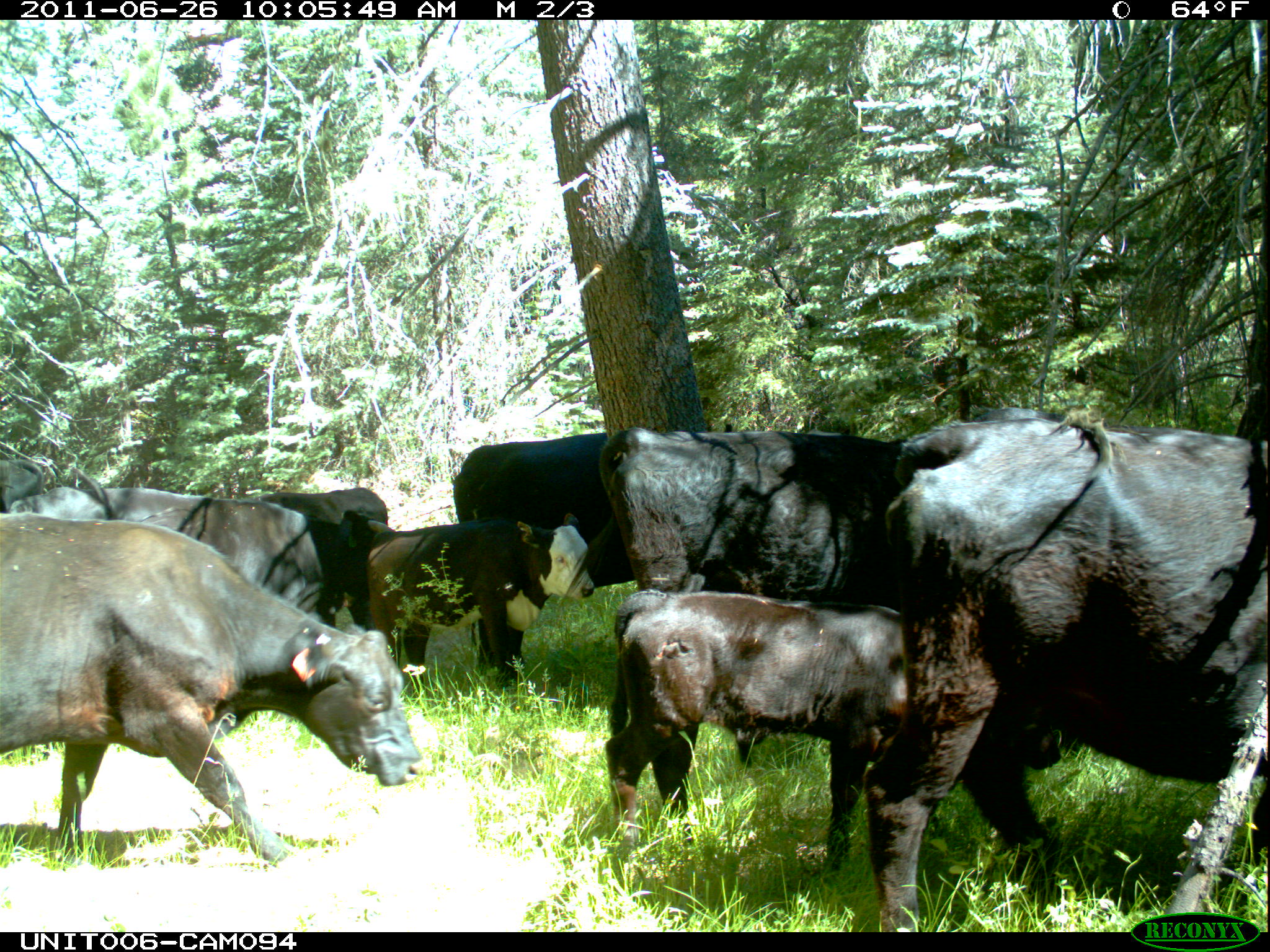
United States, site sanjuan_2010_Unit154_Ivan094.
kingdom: Animalia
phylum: Chordata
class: Mammalia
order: Artiodactyla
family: Bovidae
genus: Bos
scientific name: Bos taurus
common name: domestic cow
Bos taurus (domestic cow).